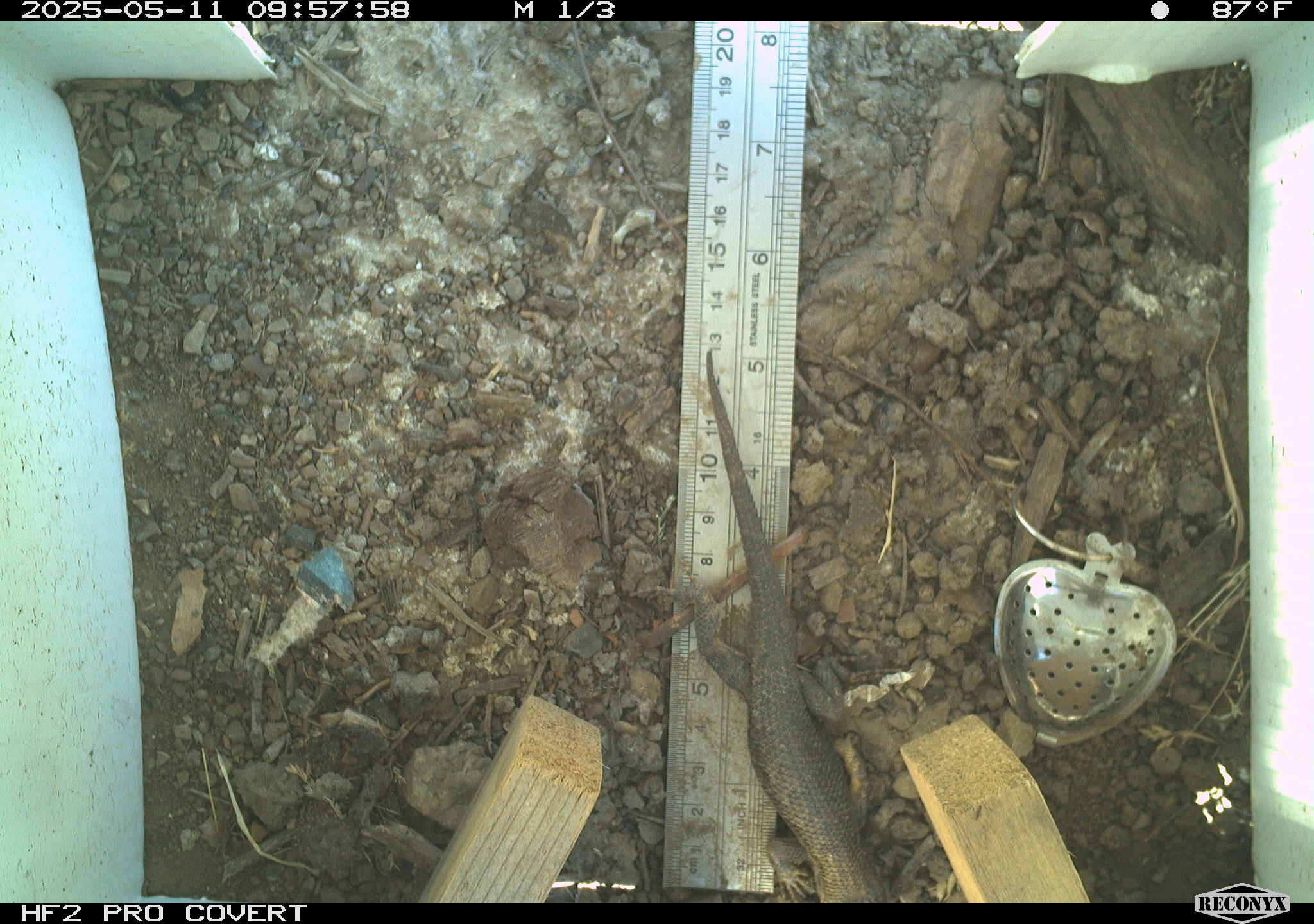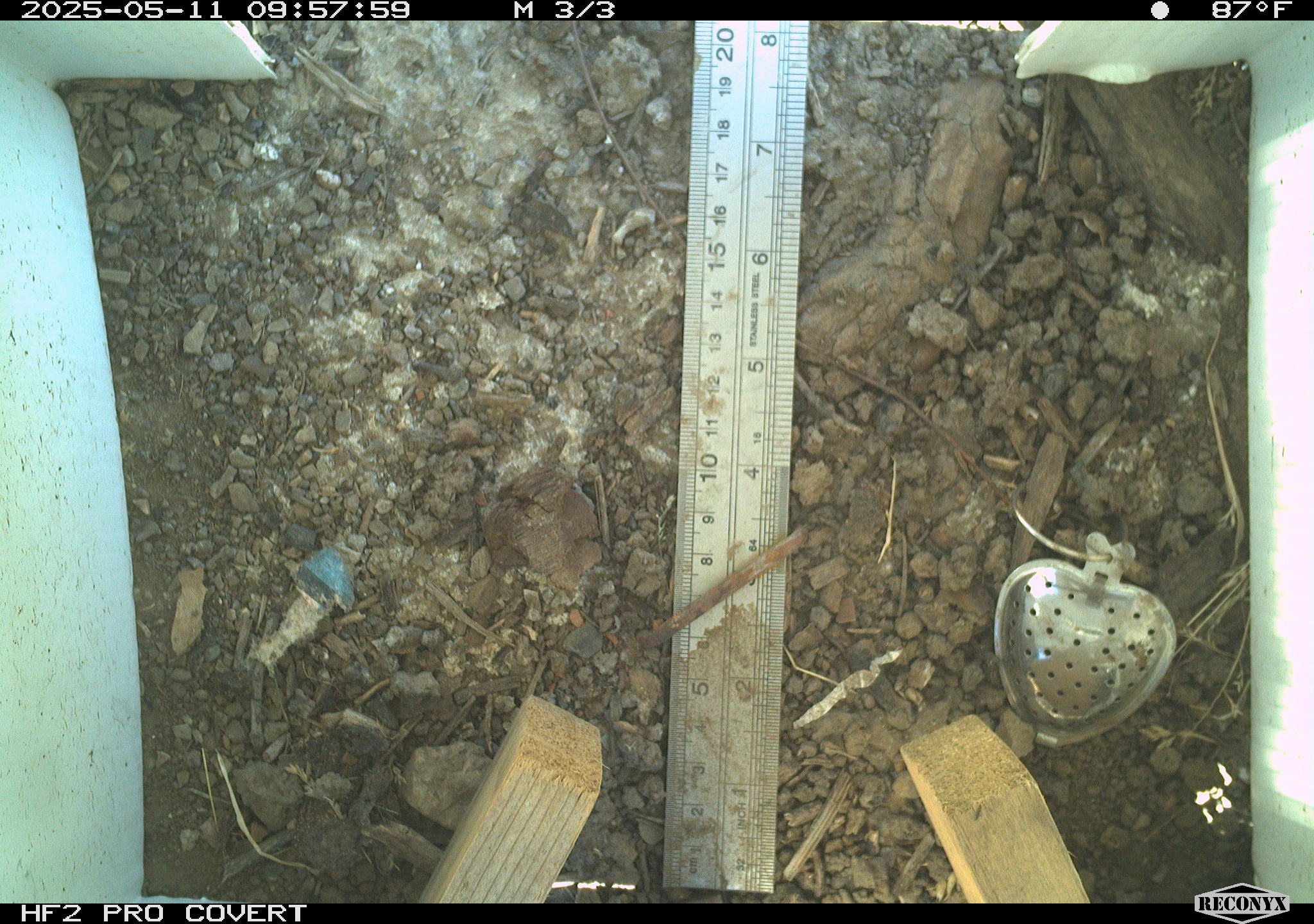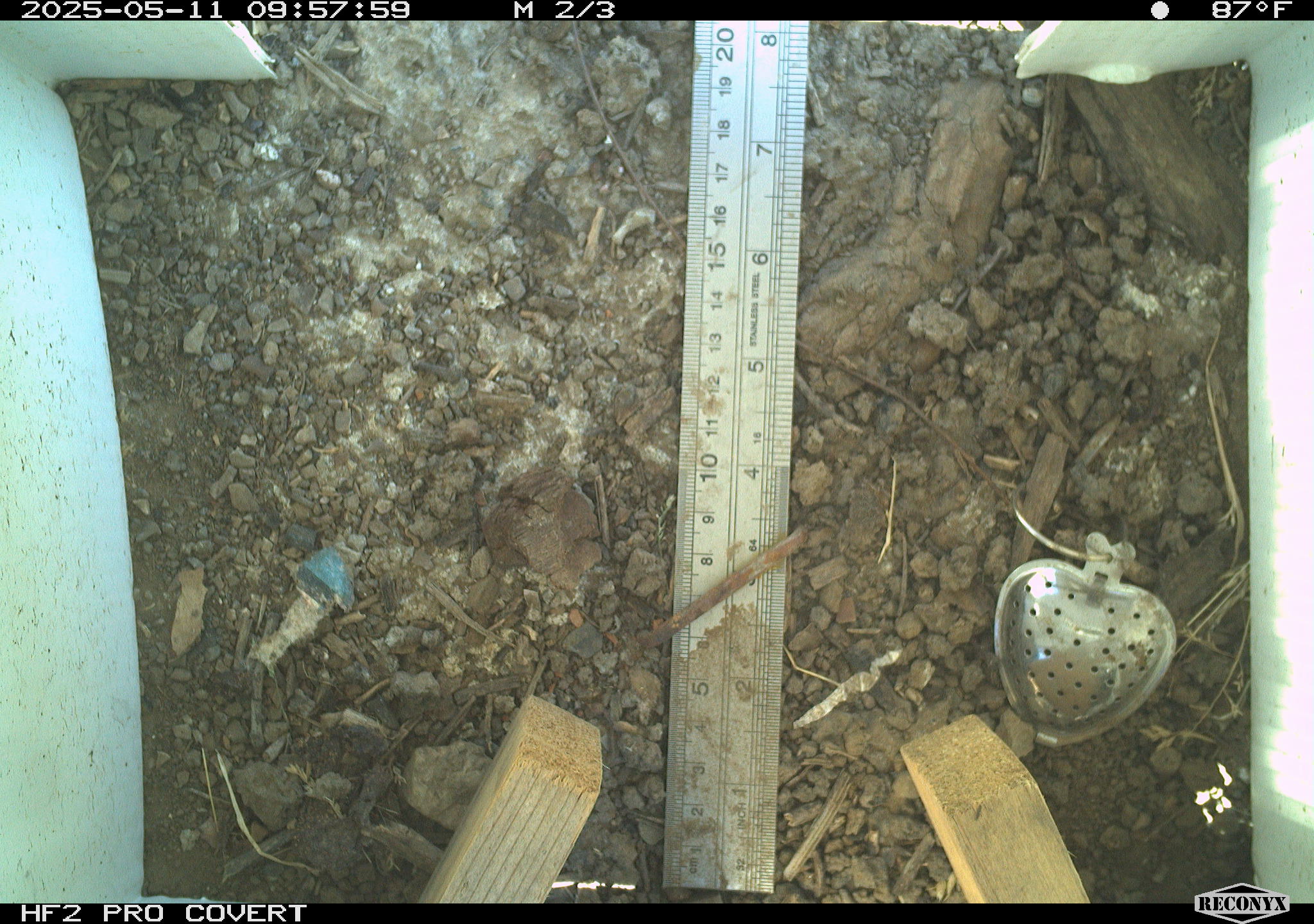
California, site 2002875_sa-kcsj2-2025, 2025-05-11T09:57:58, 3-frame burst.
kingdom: Animalia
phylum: Chordata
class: Reptilia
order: Squamata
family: Phrynosomatidae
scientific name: Phrynosomatidae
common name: north american spiny lizards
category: sceloporus/uta species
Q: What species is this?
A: Sceloporus/uta species (north american spiny lizards) (Phrynosomatidae).